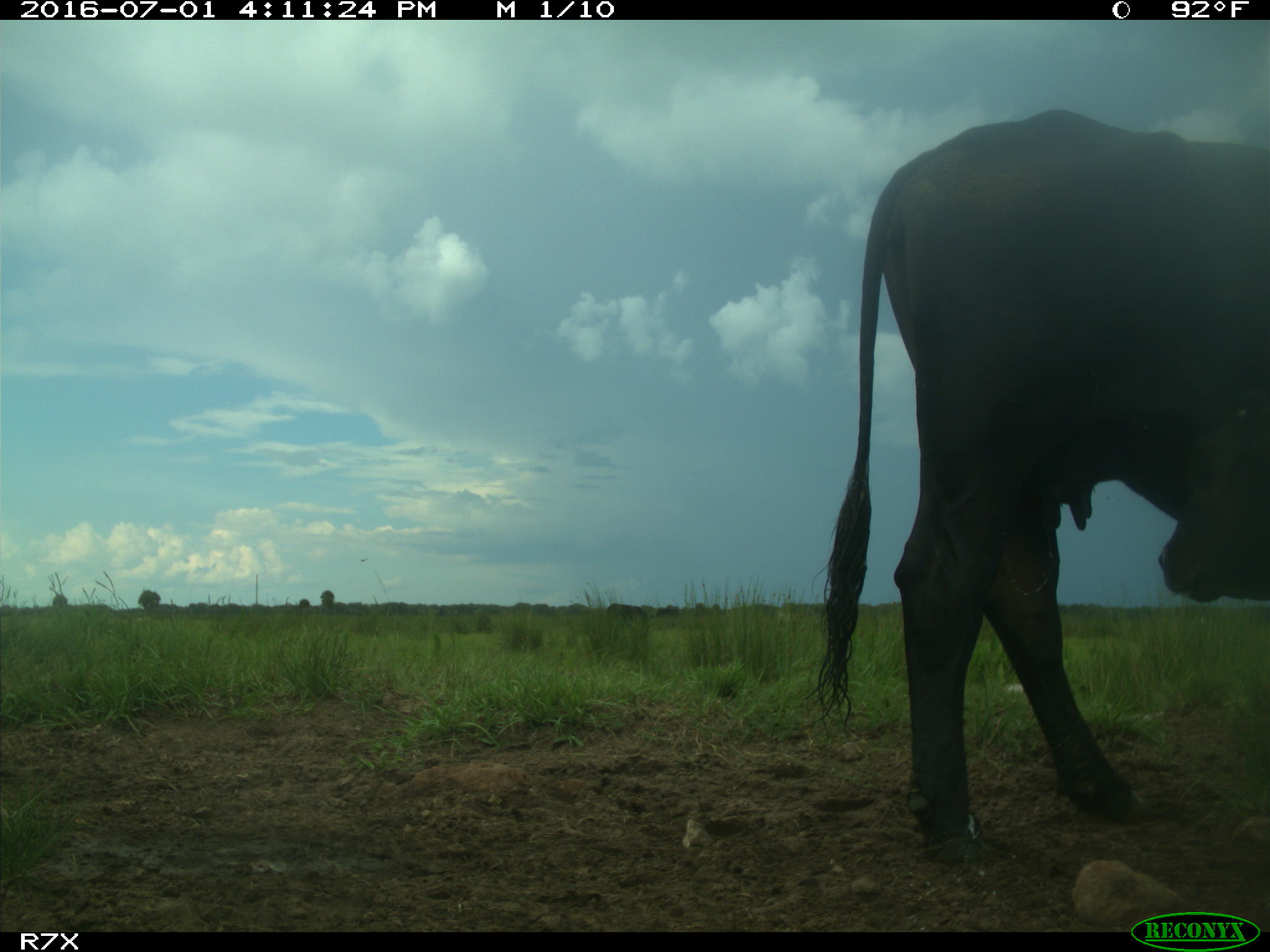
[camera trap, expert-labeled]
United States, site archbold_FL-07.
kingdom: Animalia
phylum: Chordata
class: Mammalia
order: Artiodactyla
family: Bovidae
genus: Bos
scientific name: Bos taurus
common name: domestic cow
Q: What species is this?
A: Bos taurus (domestic cow).